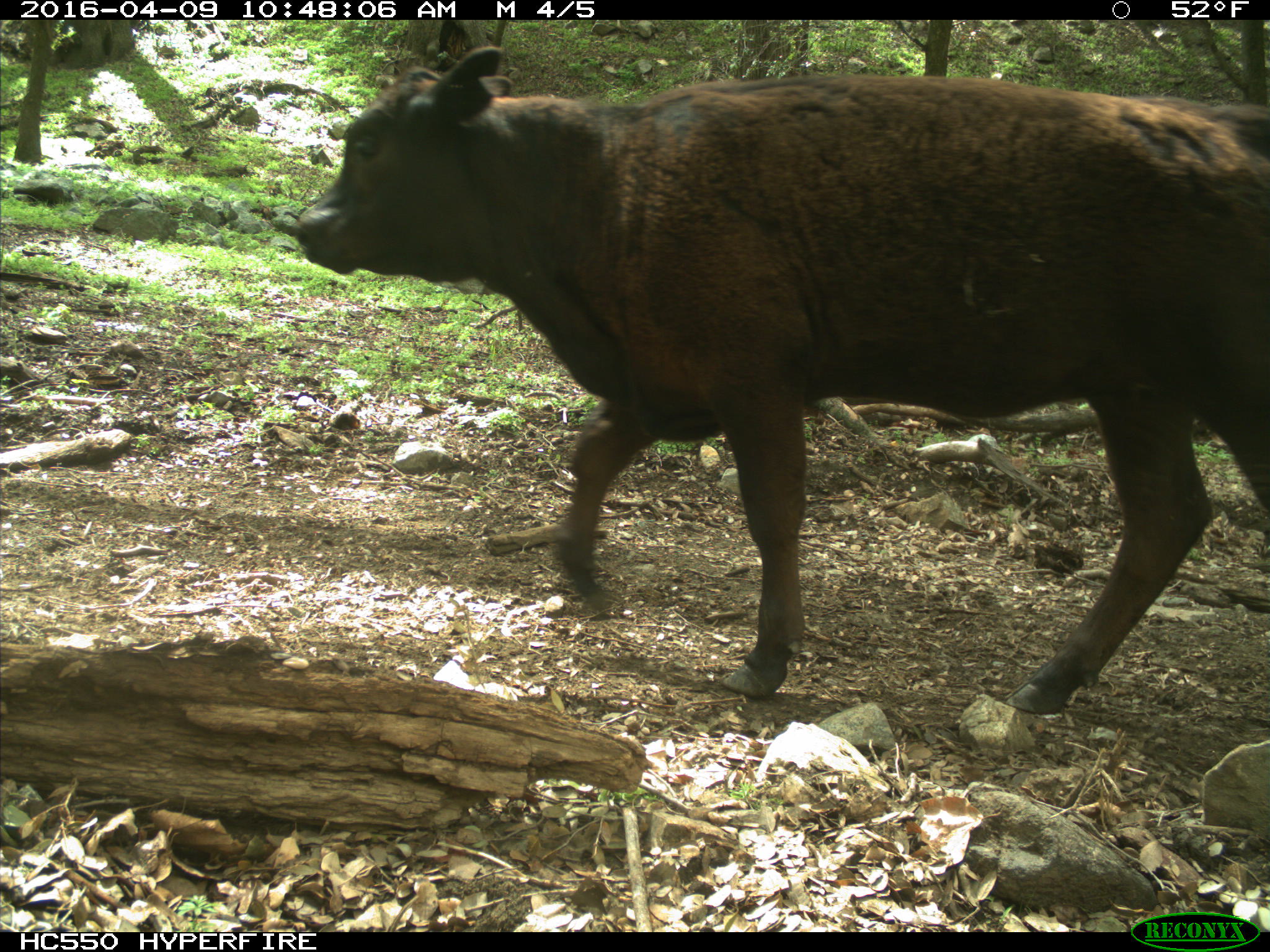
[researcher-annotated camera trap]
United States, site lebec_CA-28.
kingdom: Animalia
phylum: Chordata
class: Mammalia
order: Artiodactyla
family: Bovidae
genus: Bos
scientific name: Bos taurus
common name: domestic cow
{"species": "Bos taurus (domestic cow)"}